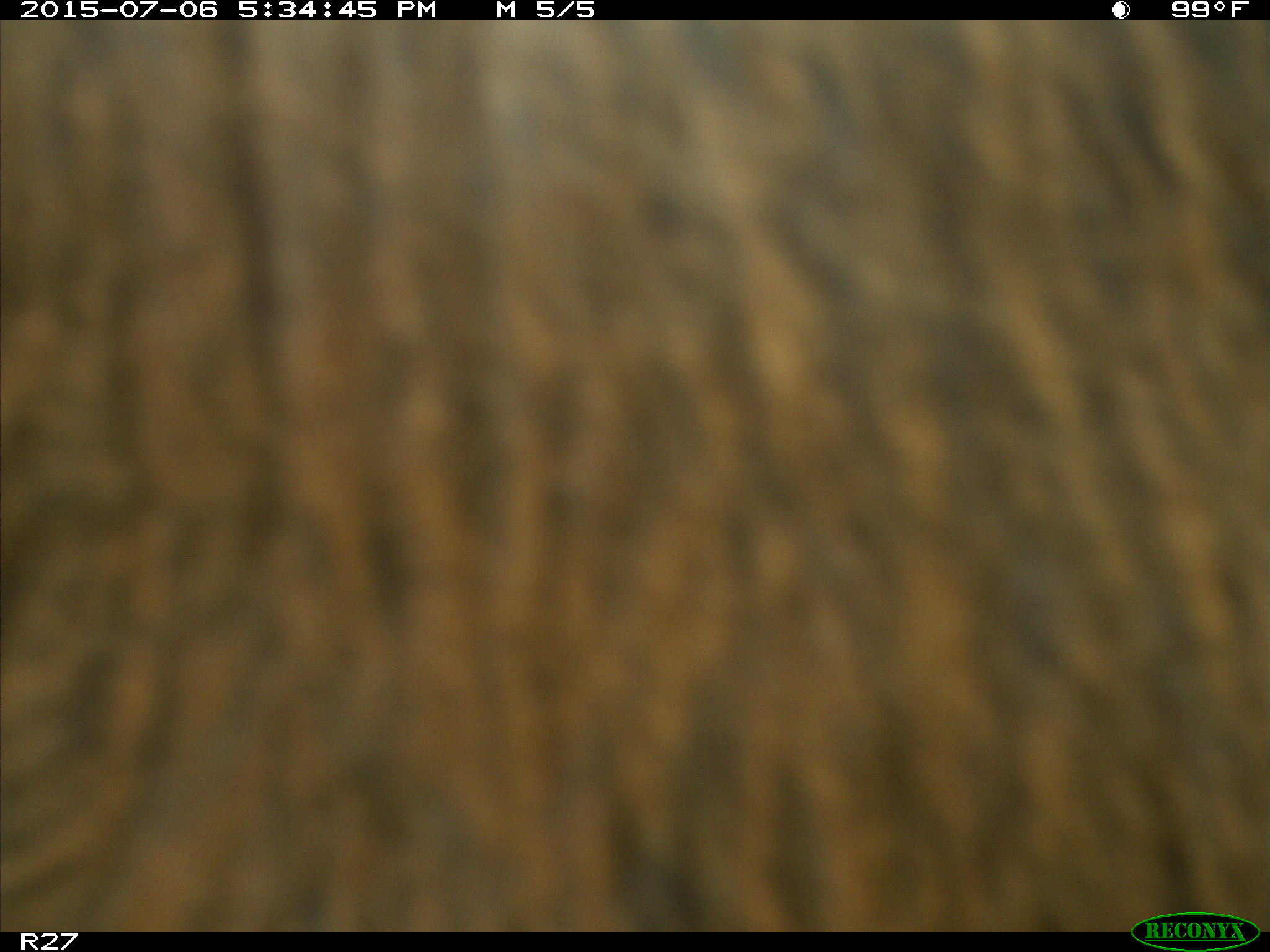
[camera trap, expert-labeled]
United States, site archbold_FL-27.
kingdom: Animalia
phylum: Chordata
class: Mammalia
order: Artiodactyla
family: Bovidae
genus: Bos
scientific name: Bos taurus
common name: domestic cow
Bos taurus (domestic cow).